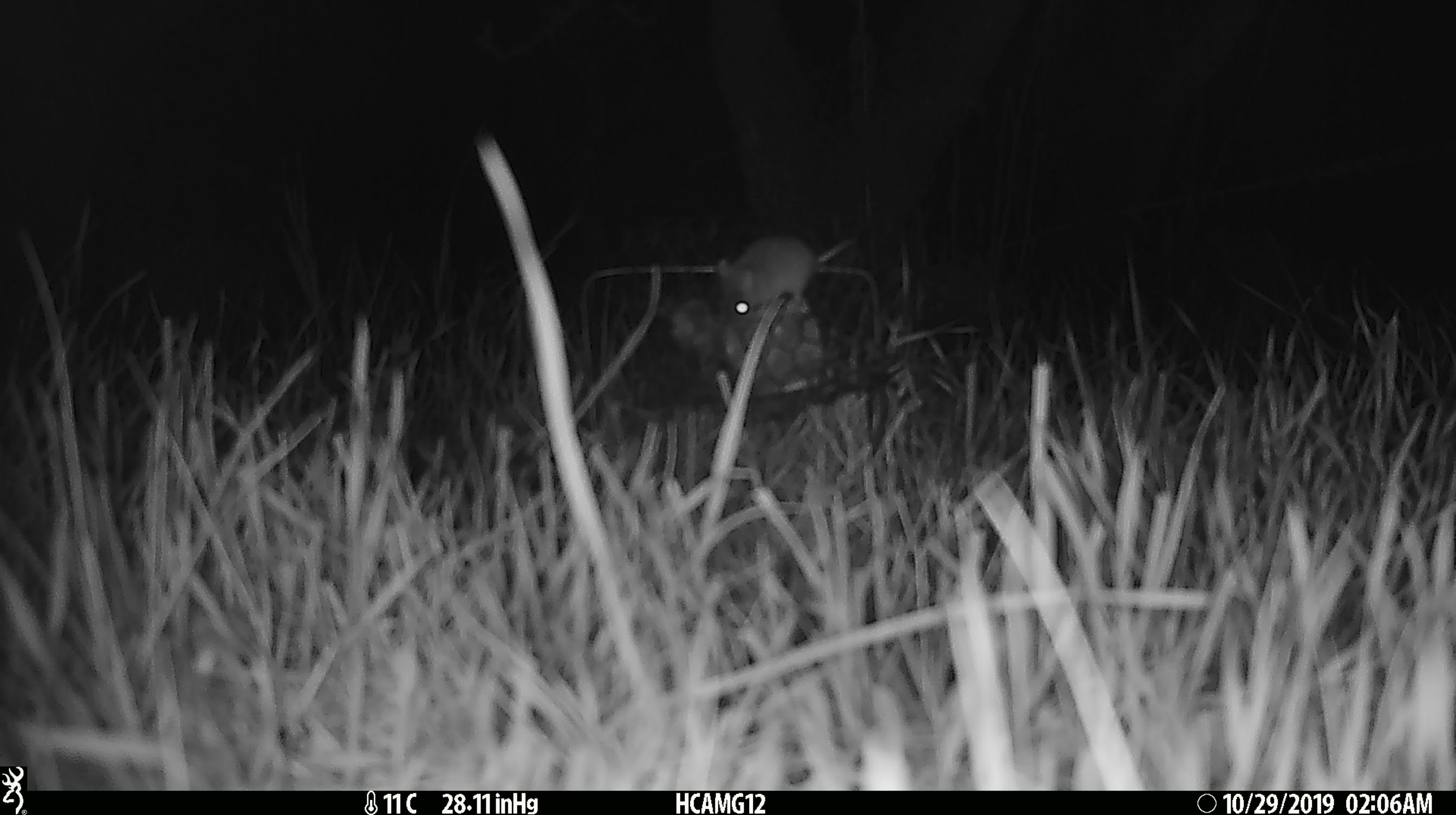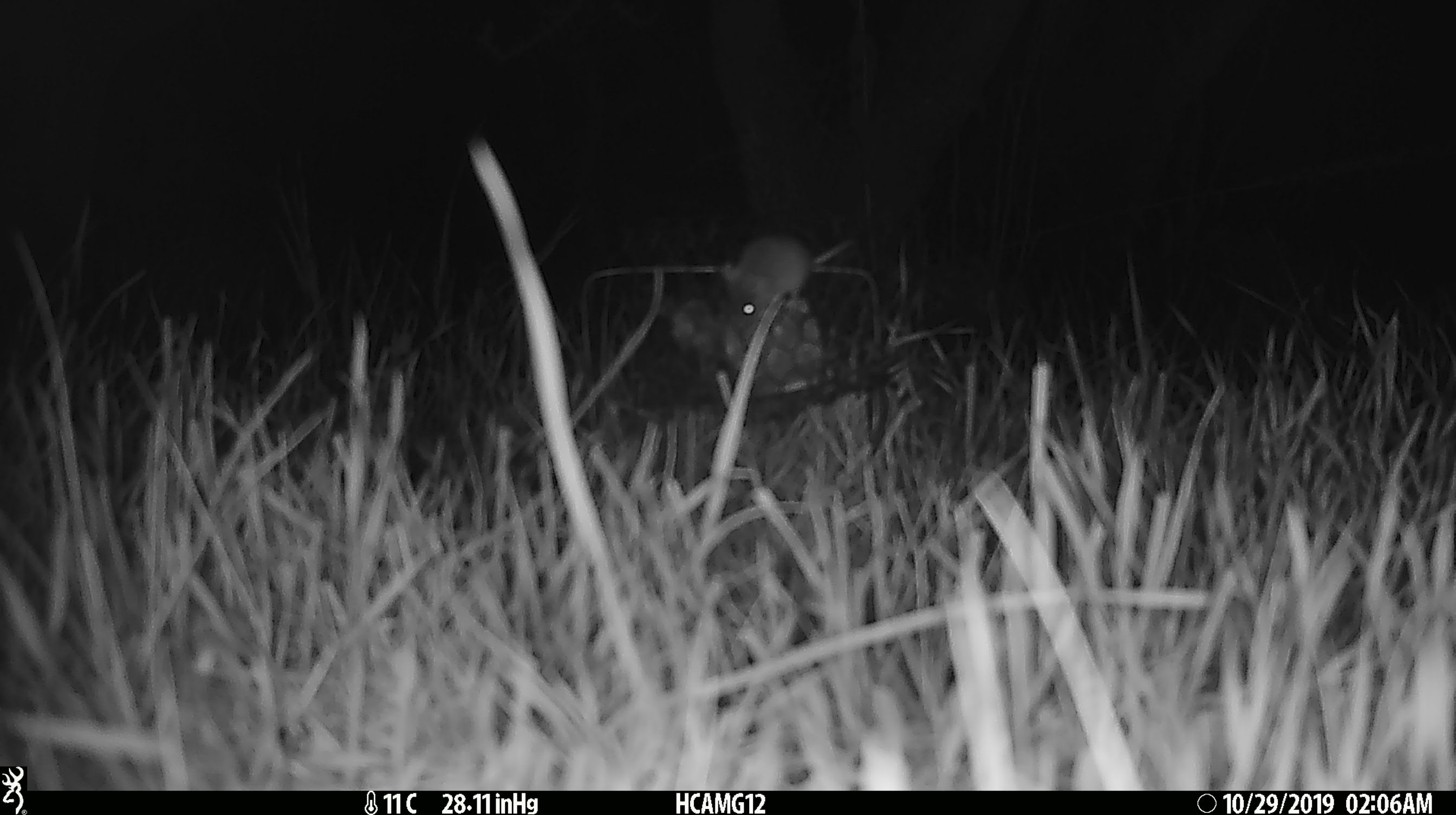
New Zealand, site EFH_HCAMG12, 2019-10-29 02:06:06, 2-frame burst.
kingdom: Animalia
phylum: Chordata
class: Mammalia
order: Rodentia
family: Muridae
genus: Mus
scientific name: Mus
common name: mouse